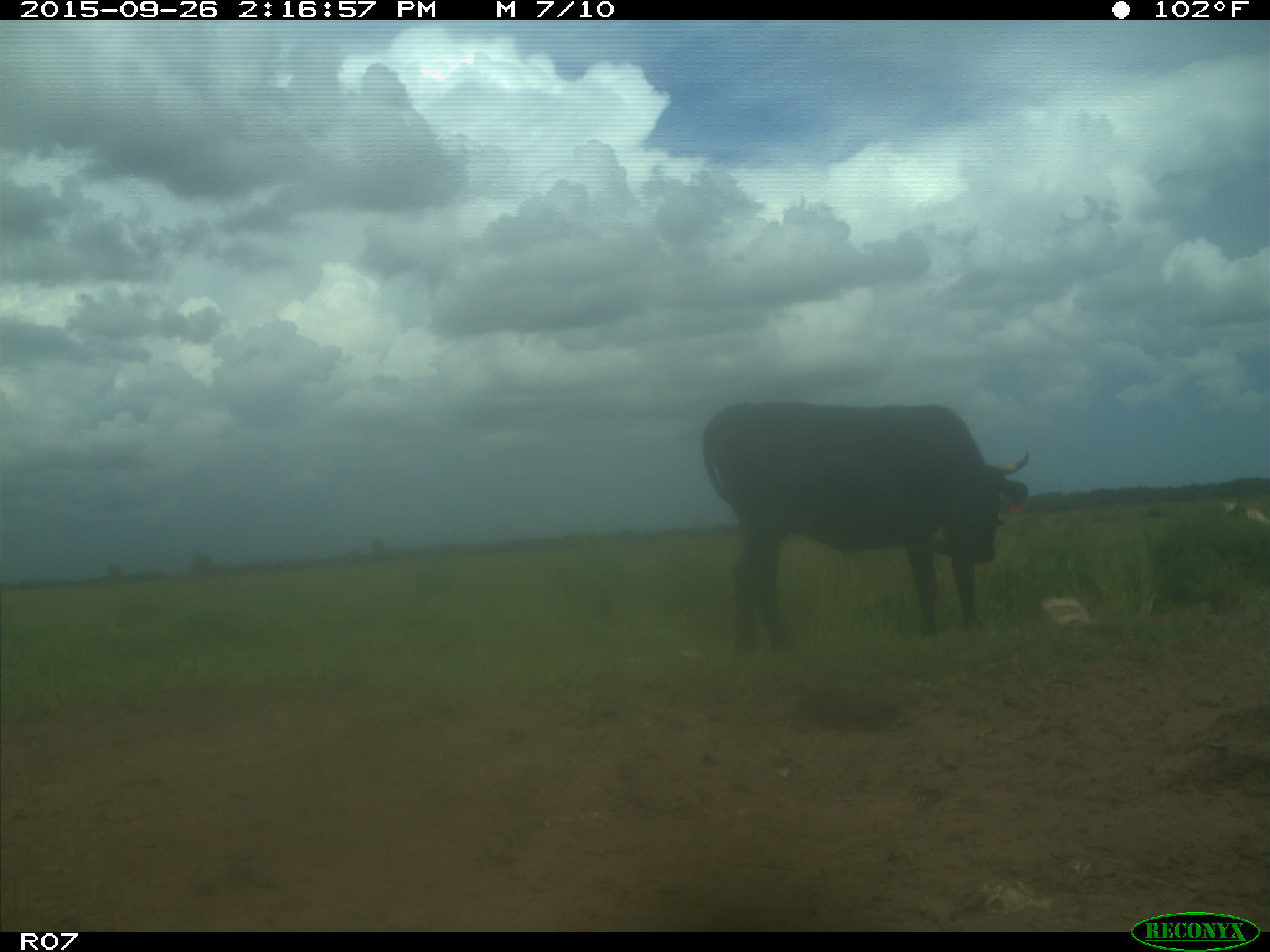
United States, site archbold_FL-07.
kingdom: Animalia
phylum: Chordata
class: Mammalia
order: Artiodactyla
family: Bovidae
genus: Bos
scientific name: Bos taurus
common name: domestic cow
Bos taurus (domestic cow).